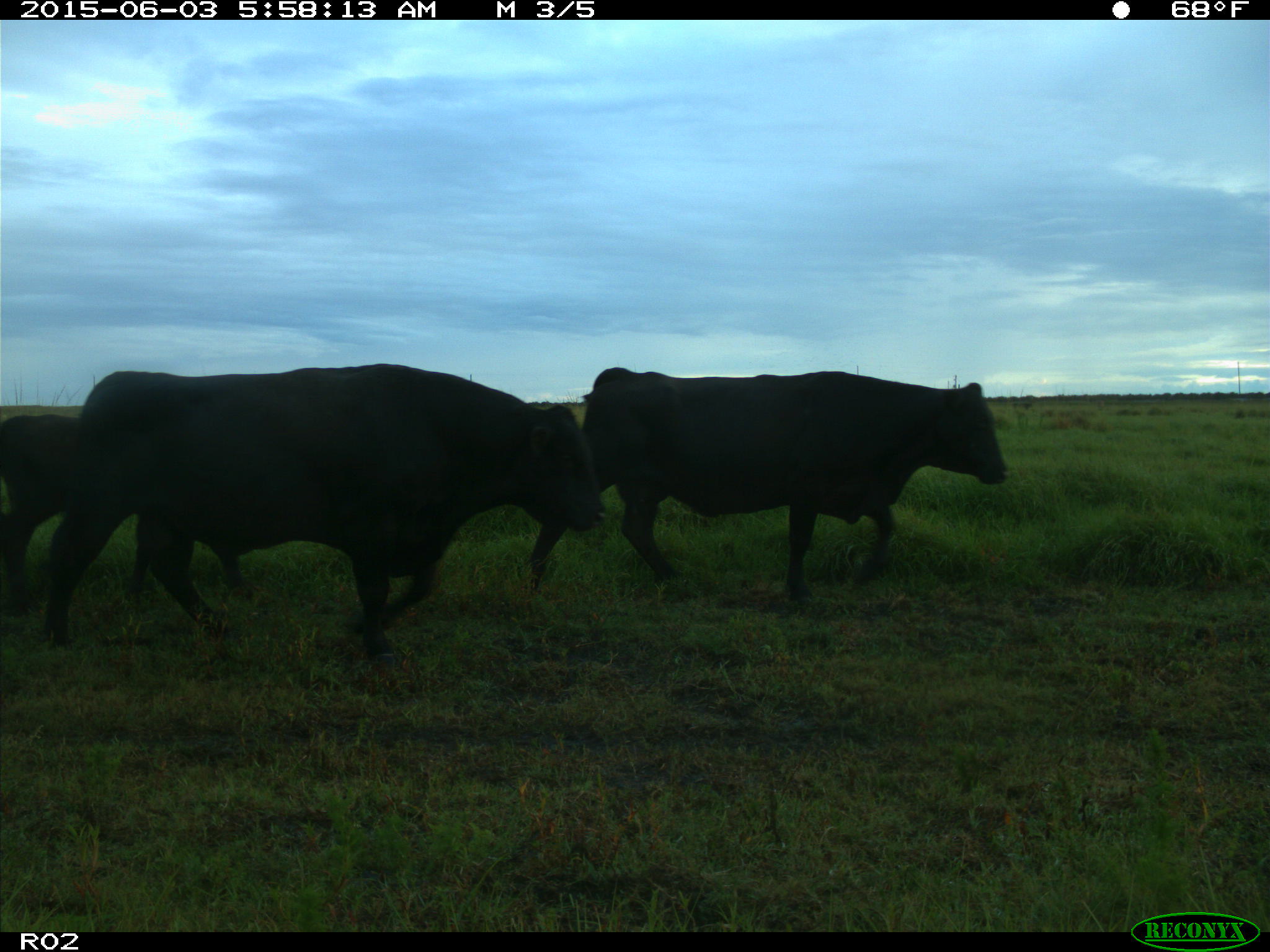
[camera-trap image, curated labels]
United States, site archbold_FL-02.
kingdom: Animalia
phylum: Chordata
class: Mammalia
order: Artiodactyla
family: Bovidae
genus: Bos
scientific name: Bos taurus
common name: domestic cow